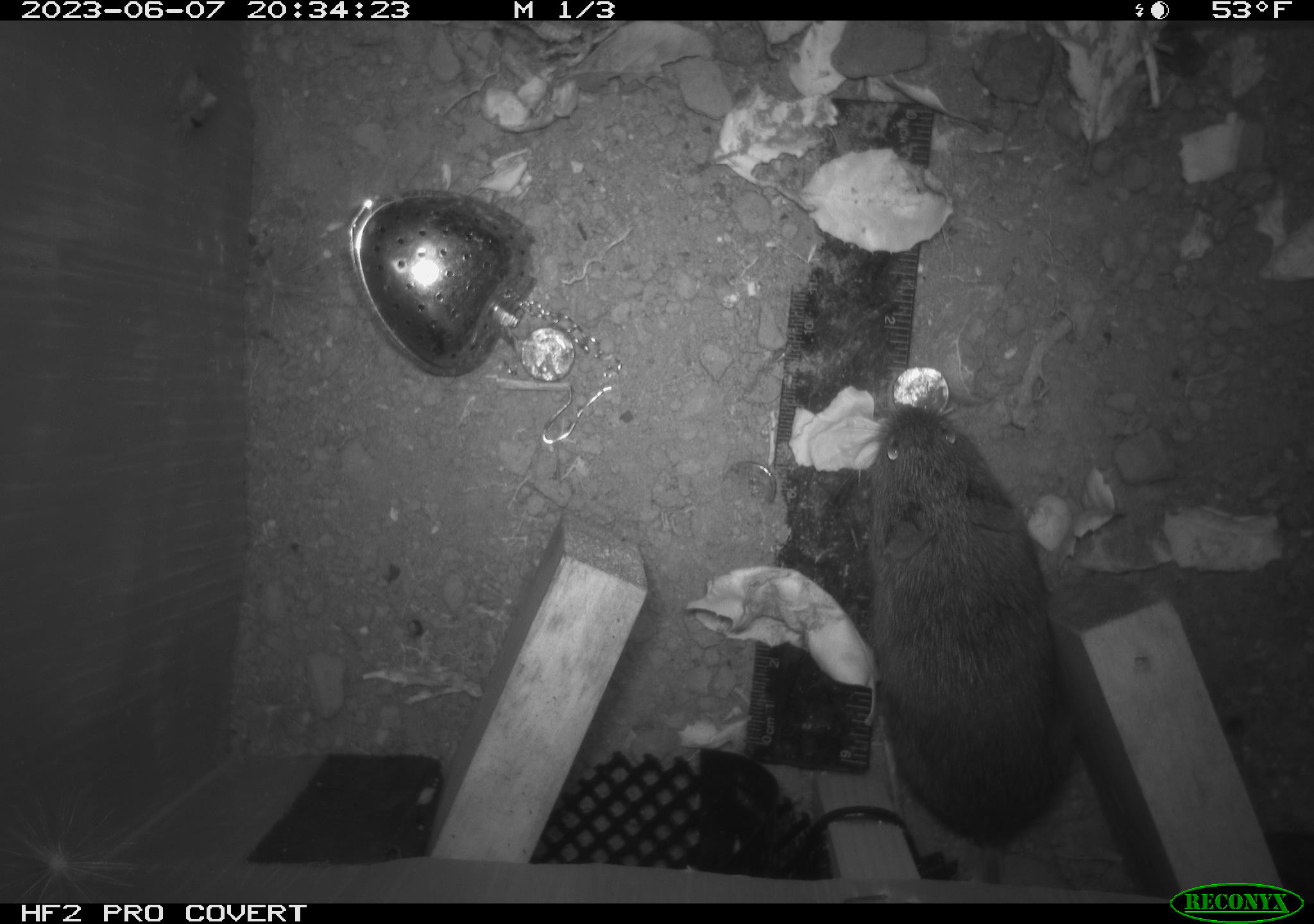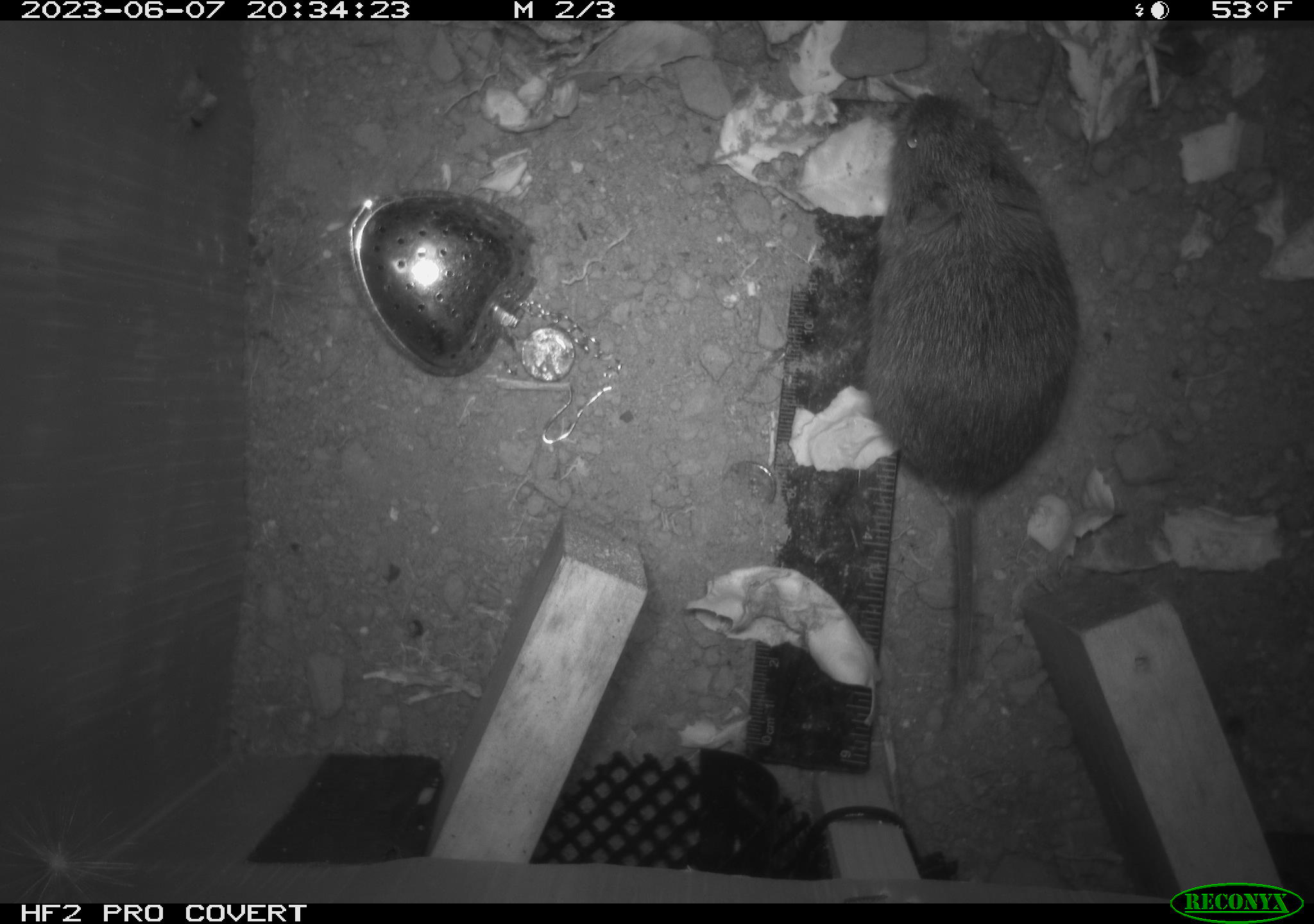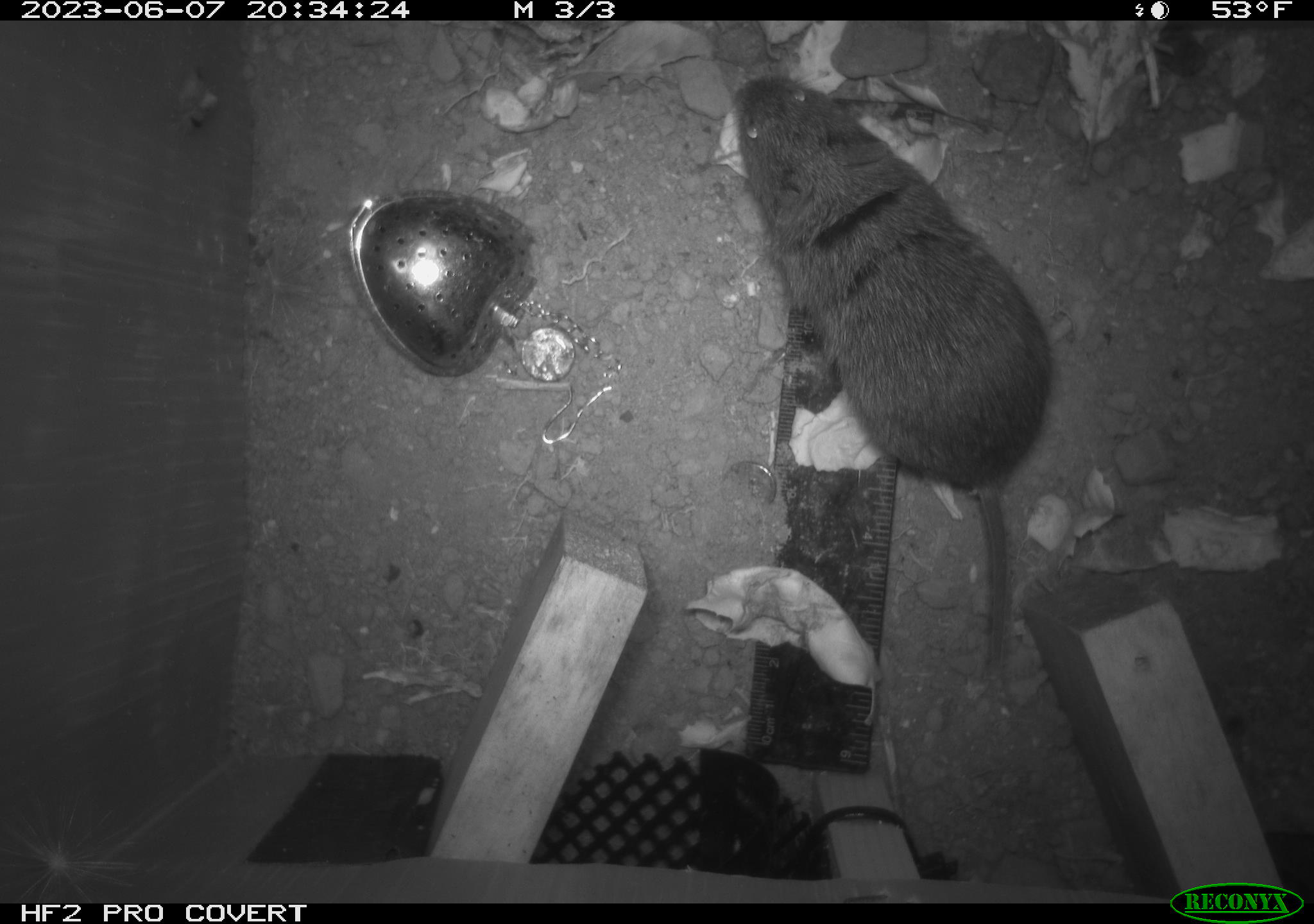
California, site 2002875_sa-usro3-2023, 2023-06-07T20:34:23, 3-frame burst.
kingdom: Animalia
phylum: Chordata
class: Mammalia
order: Rodentia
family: Cricetidae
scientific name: Arvicolinae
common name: voles, lemmings, and muskrats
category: arvicolinae subfamily